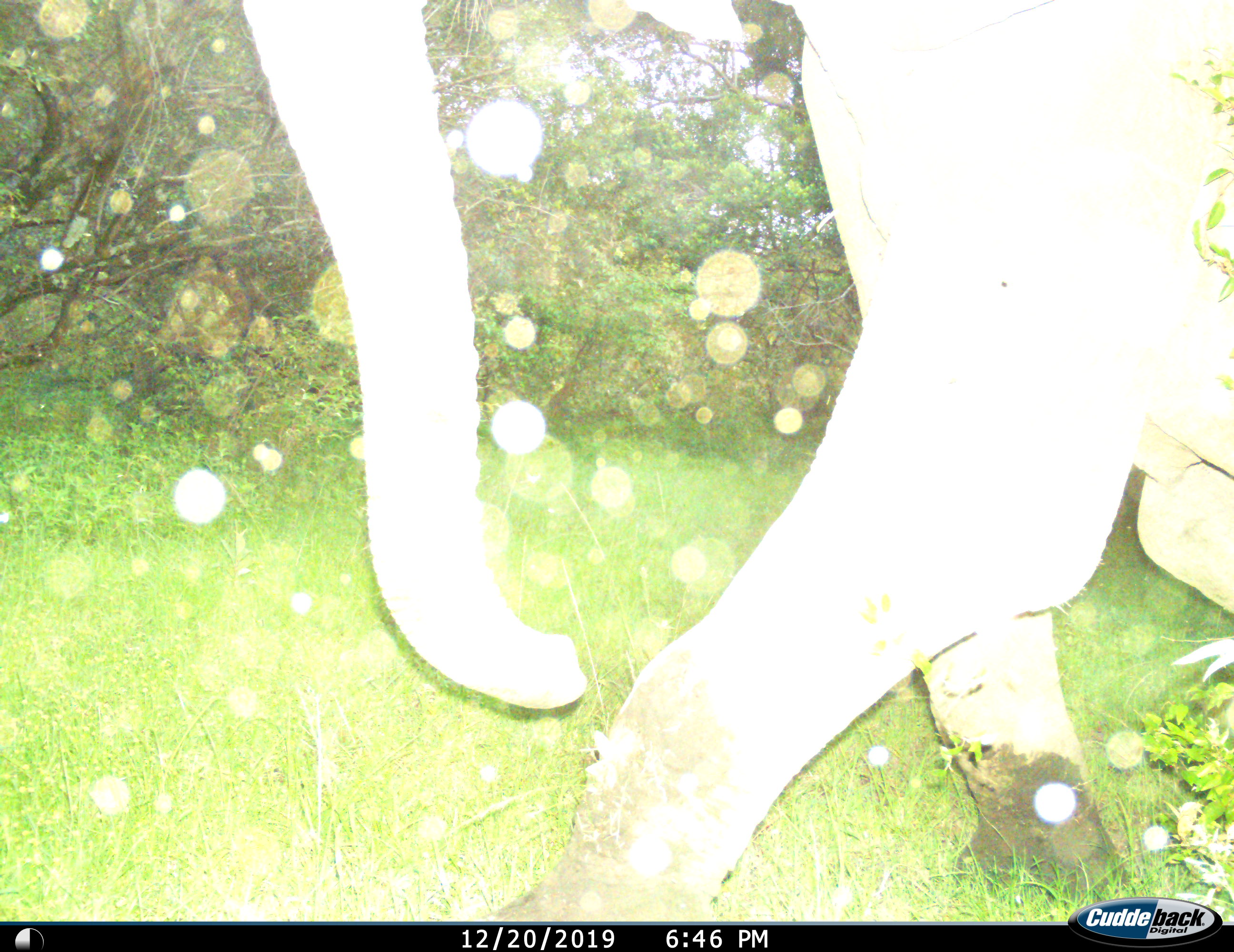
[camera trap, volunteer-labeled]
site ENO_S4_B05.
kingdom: Animalia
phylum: Chordata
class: Mammalia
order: Proboscidea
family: Elephantidae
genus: Loxodonta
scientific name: Loxodonta africana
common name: african bush elephant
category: elephant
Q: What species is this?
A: Elephant (african bush elephant) (Loxodonta africana).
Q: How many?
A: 1.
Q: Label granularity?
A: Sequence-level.